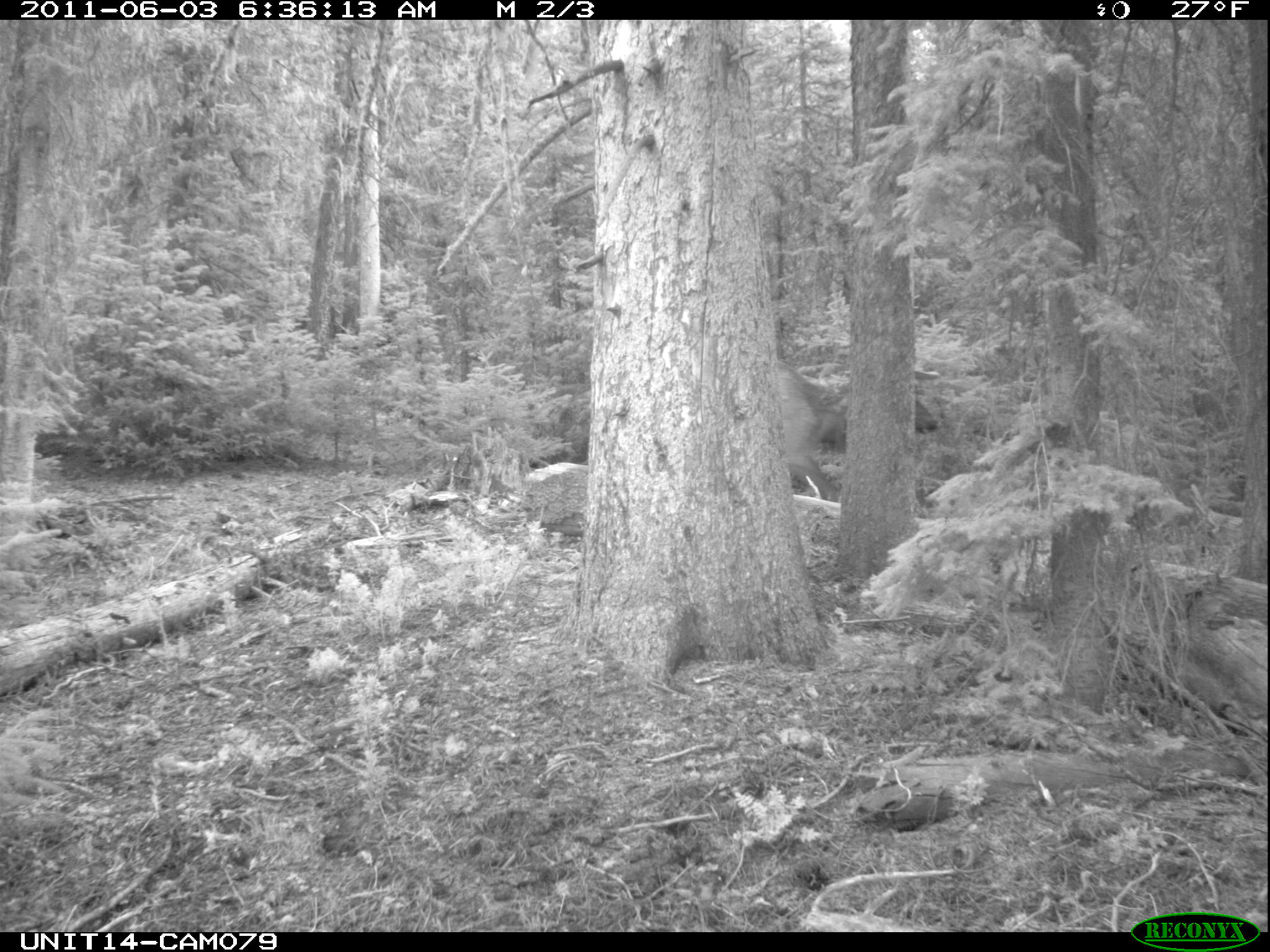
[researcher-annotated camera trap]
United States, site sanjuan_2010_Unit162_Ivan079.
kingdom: Animalia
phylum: Chordata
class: Mammalia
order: Artiodactyla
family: Cervidae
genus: Cervus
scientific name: Cervus elaphus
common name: red deer